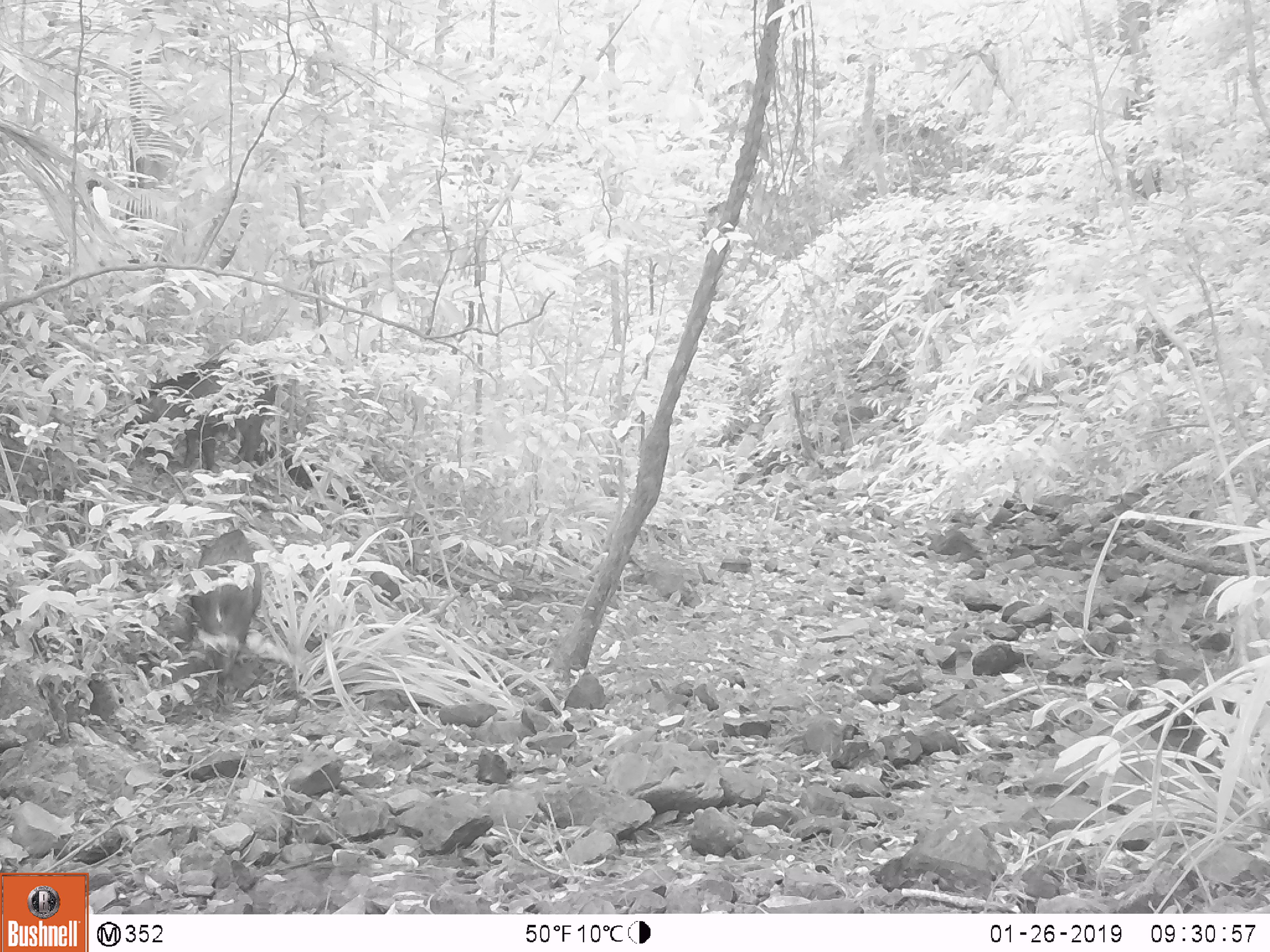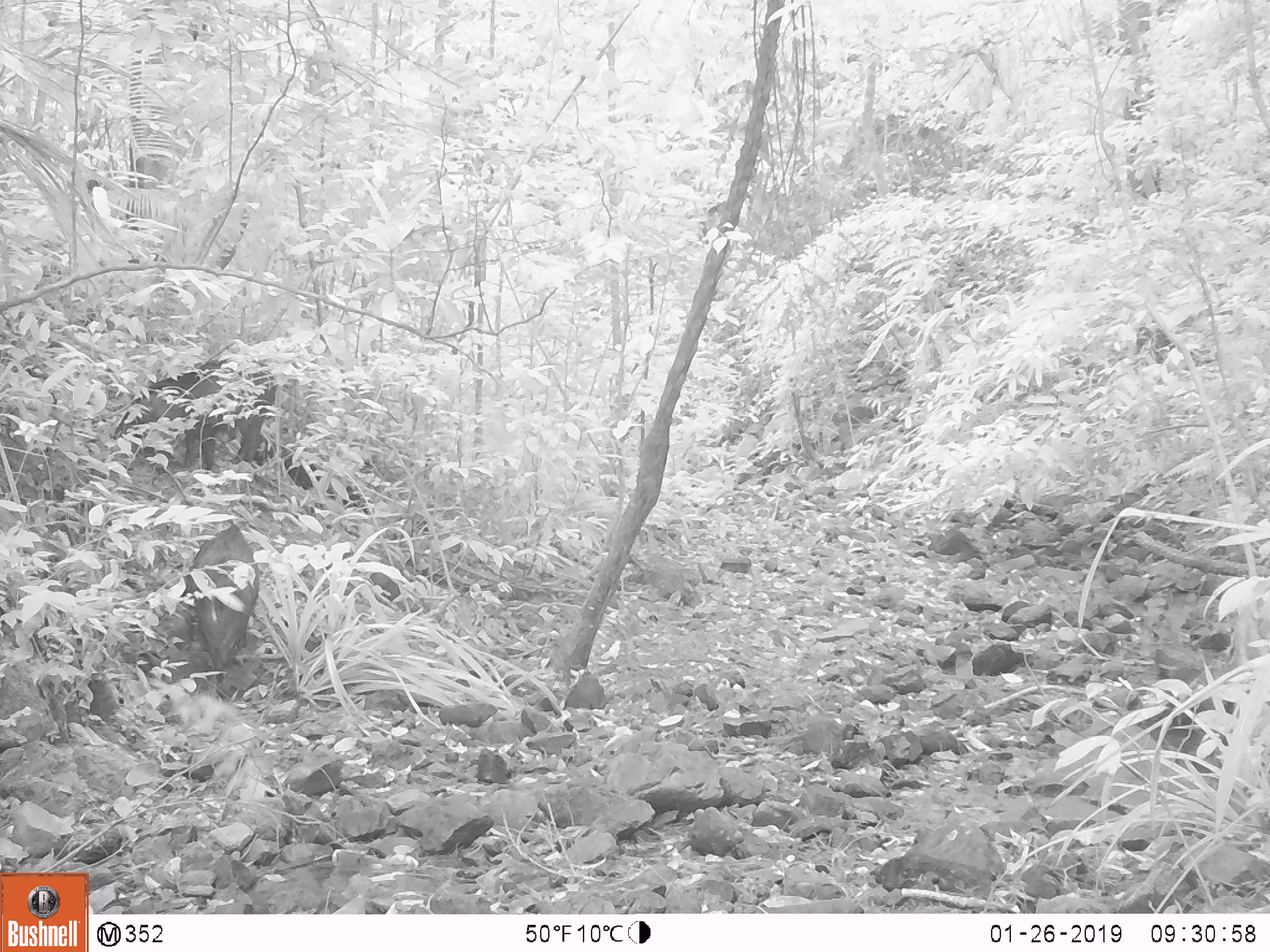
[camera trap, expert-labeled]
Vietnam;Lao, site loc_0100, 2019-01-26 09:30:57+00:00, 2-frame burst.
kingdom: Animalia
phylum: Chordata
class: Mammalia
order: Artiodactyla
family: Suidae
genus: Sus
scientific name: Sus scrofa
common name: eurasian wild pig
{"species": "eurasian wild pig (Sus scrofa)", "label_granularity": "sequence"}